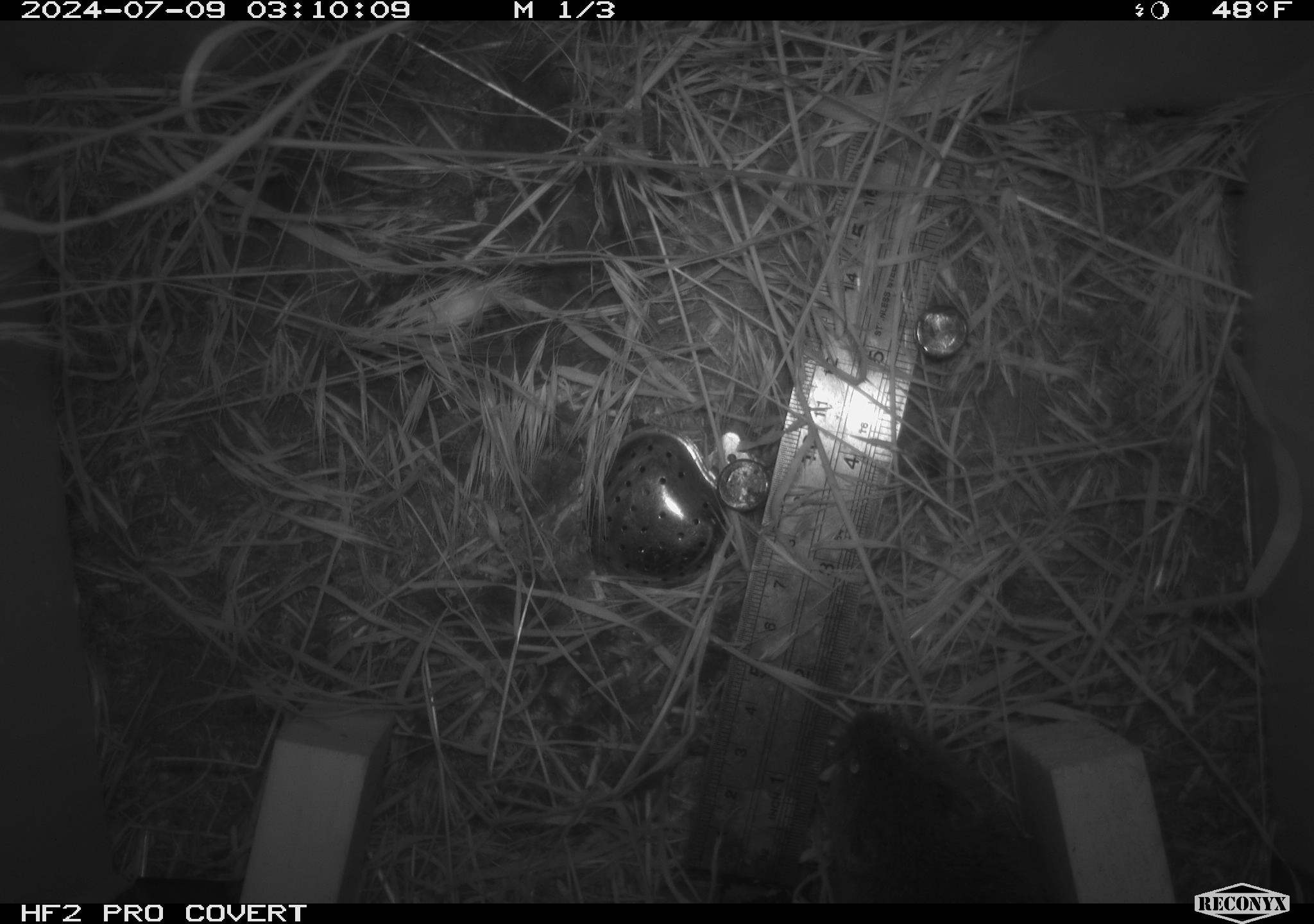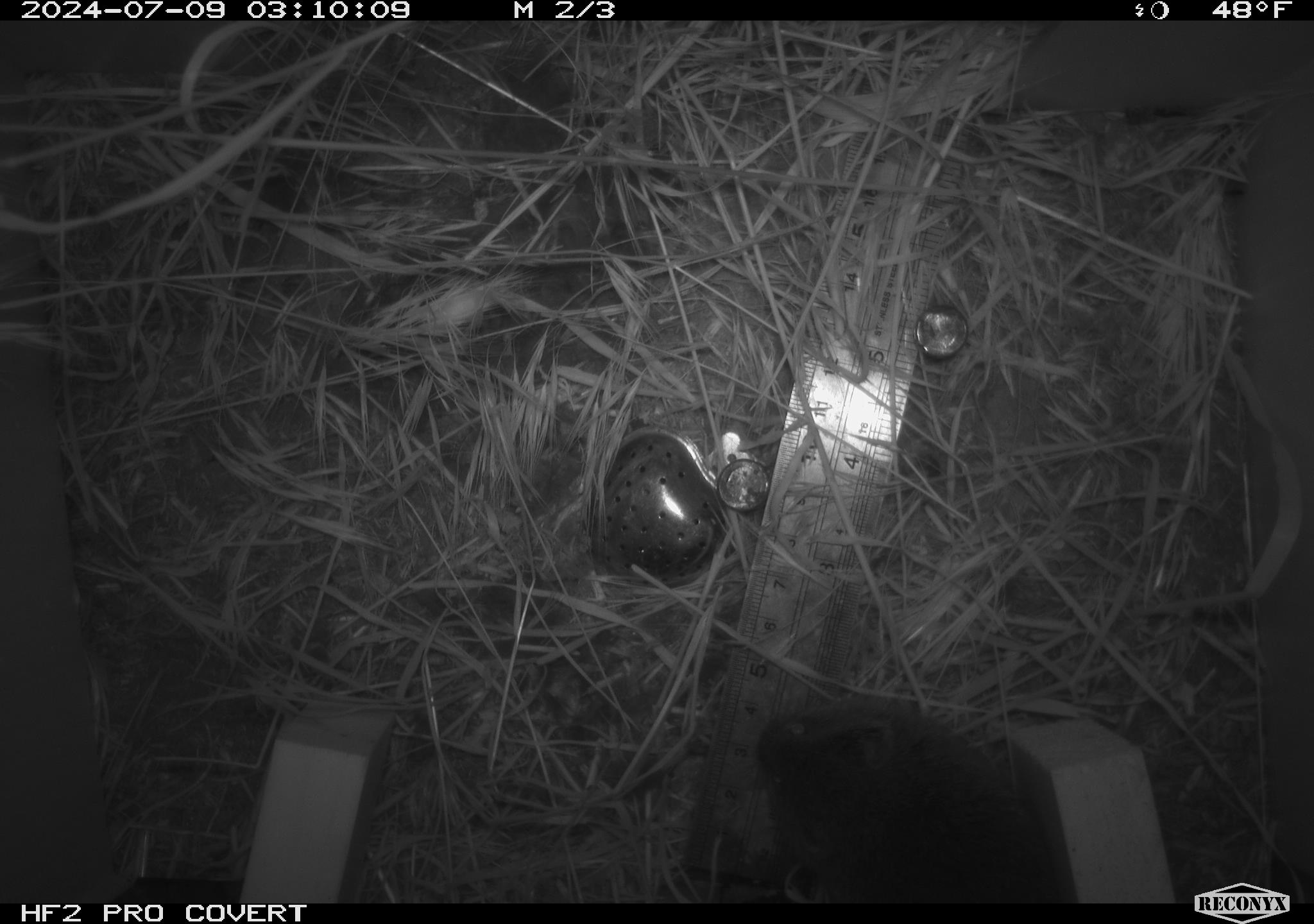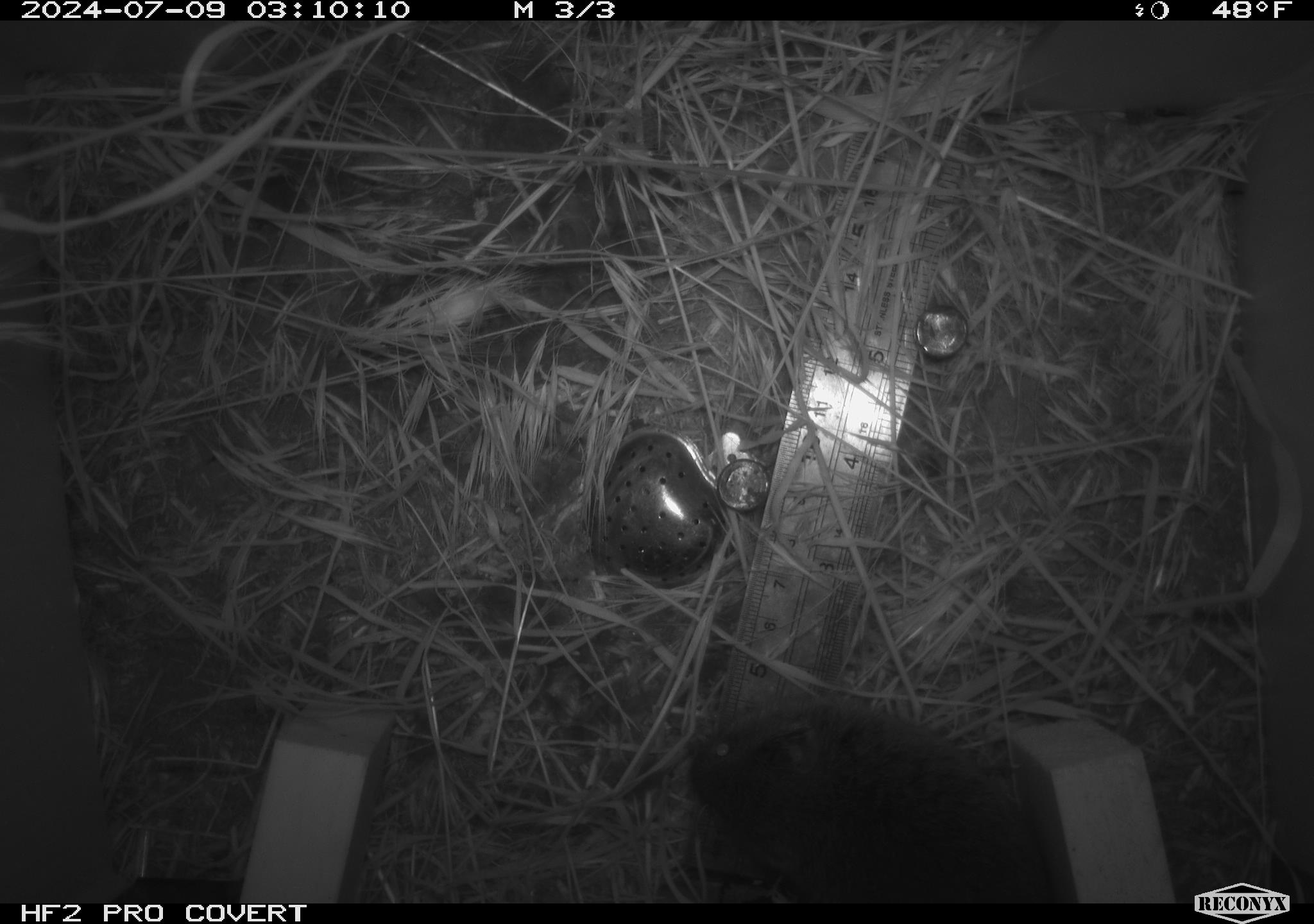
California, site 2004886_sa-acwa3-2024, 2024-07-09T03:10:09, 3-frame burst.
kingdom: Animalia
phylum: Chordata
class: Mammalia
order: Rodentia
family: Cricetidae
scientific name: Arvicolinae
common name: voles, lemmings, and muskrats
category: arvicolinae subfamily